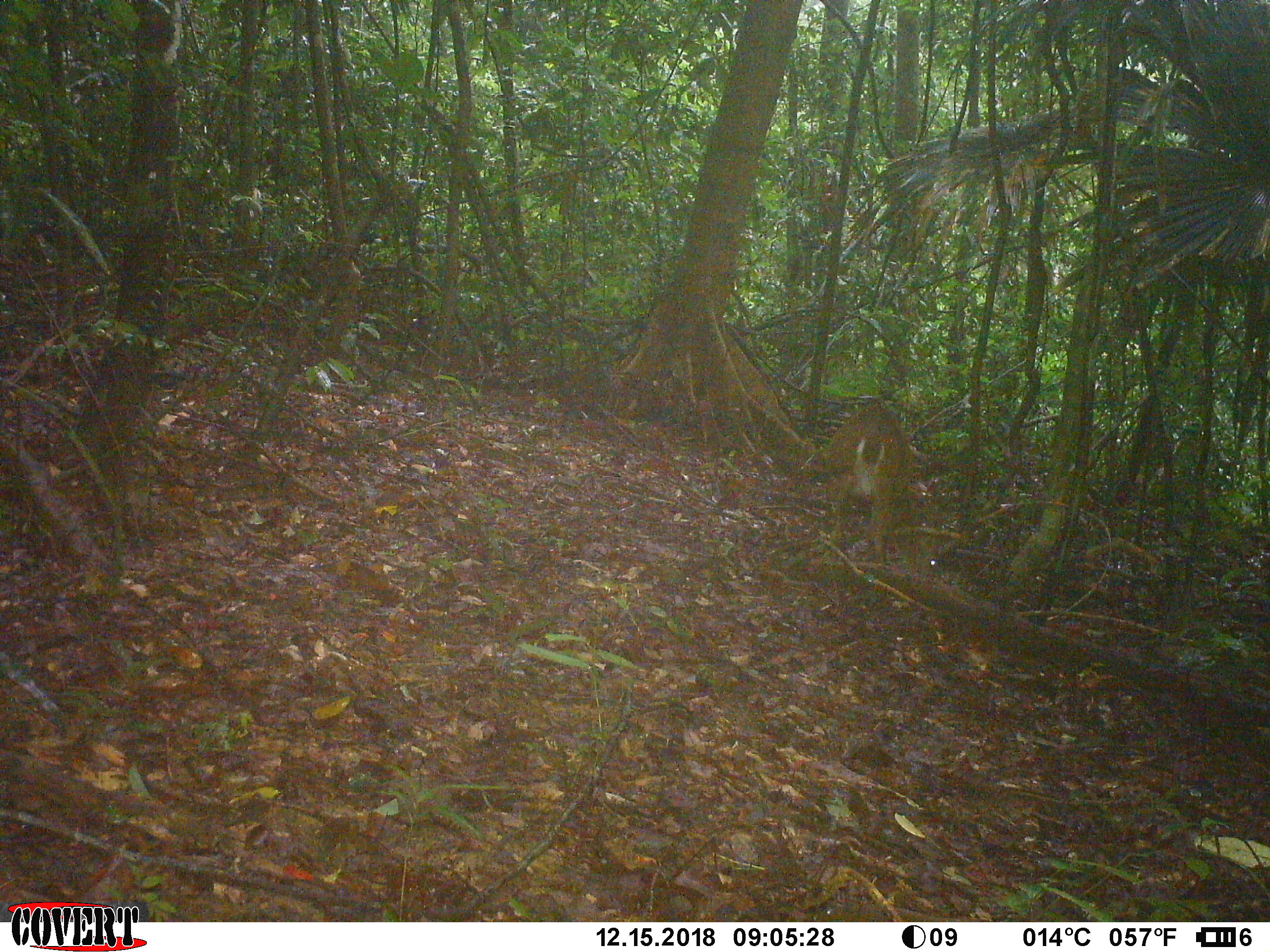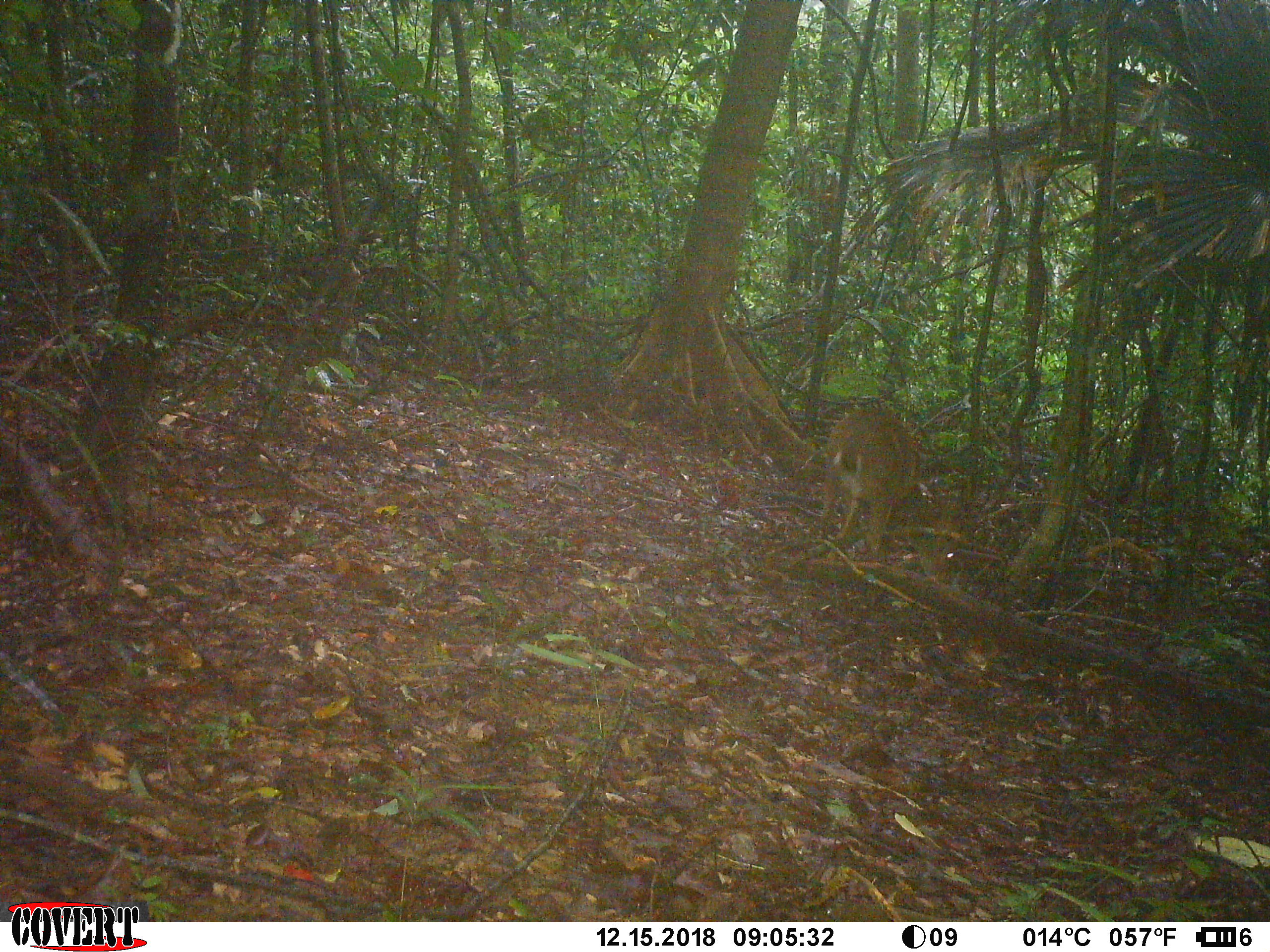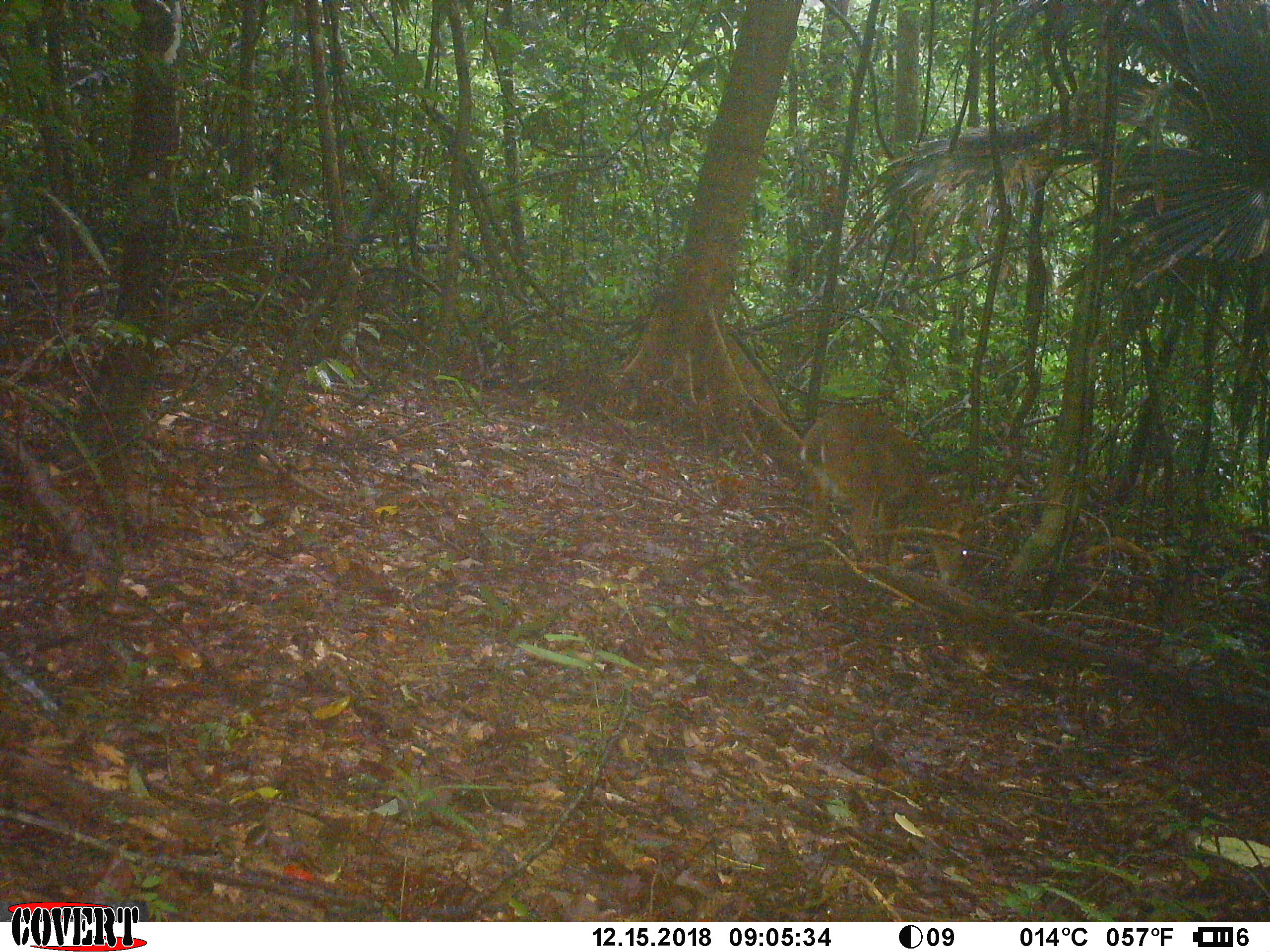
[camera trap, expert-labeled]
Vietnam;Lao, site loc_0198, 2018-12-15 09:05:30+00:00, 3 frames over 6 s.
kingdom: Animalia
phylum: Chordata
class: Mammalia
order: Artiodactyla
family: Cervidae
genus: Muntiacus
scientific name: Muntiacus vuquangensis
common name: large-antlered muntjac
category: large antlered muntjac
Large antlered muntjac (large-antlered muntjac) (Muntiacus vuquangensis). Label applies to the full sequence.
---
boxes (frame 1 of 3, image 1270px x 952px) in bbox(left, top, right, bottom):
large antlered muntjac: bbox(829, 405, 938, 571)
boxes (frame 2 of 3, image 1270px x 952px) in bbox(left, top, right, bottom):
large antlered muntjac: bbox(819, 410, 955, 581)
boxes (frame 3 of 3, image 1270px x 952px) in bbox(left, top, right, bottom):
large antlered muntjac: bbox(799, 405, 969, 584)